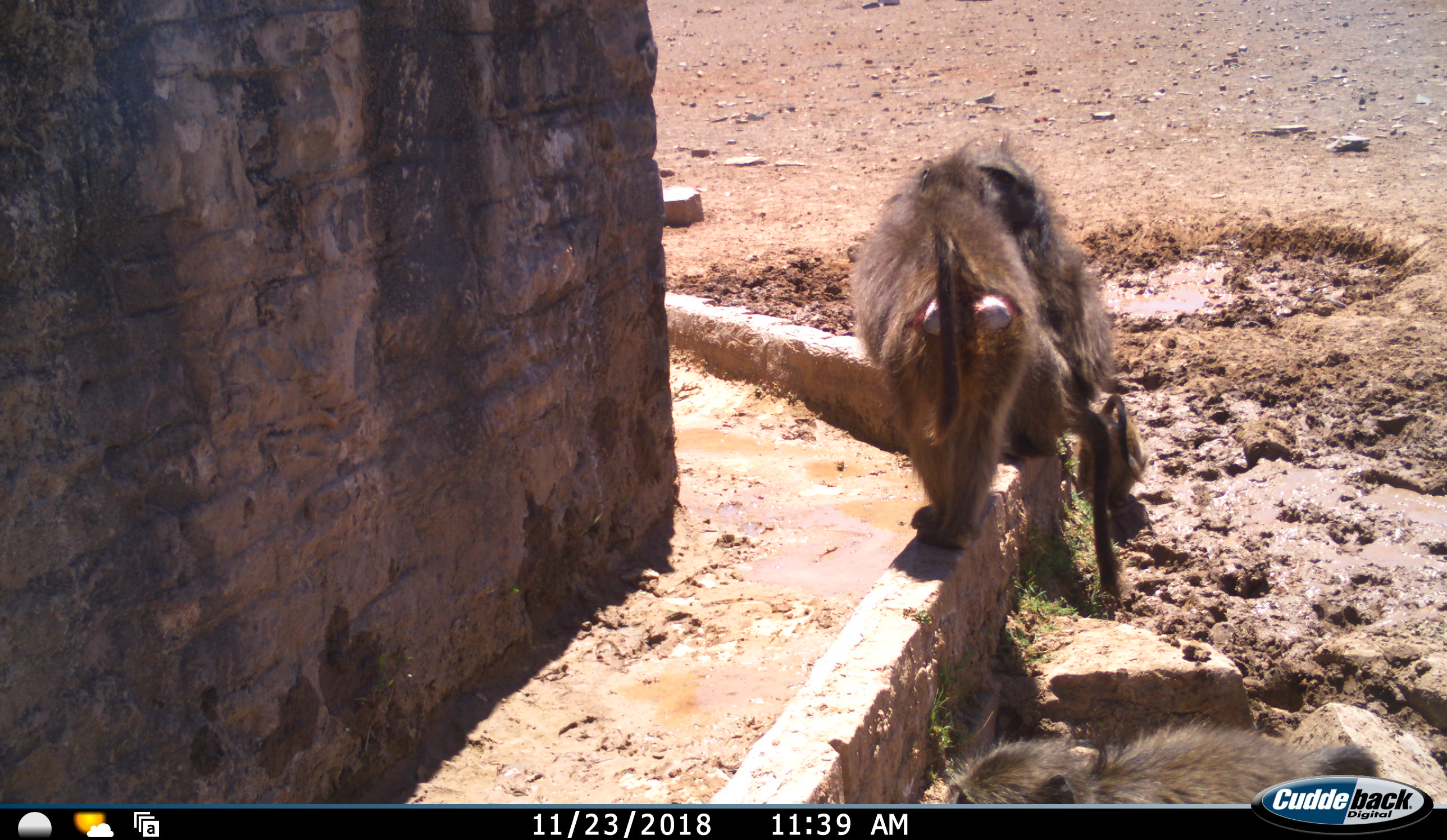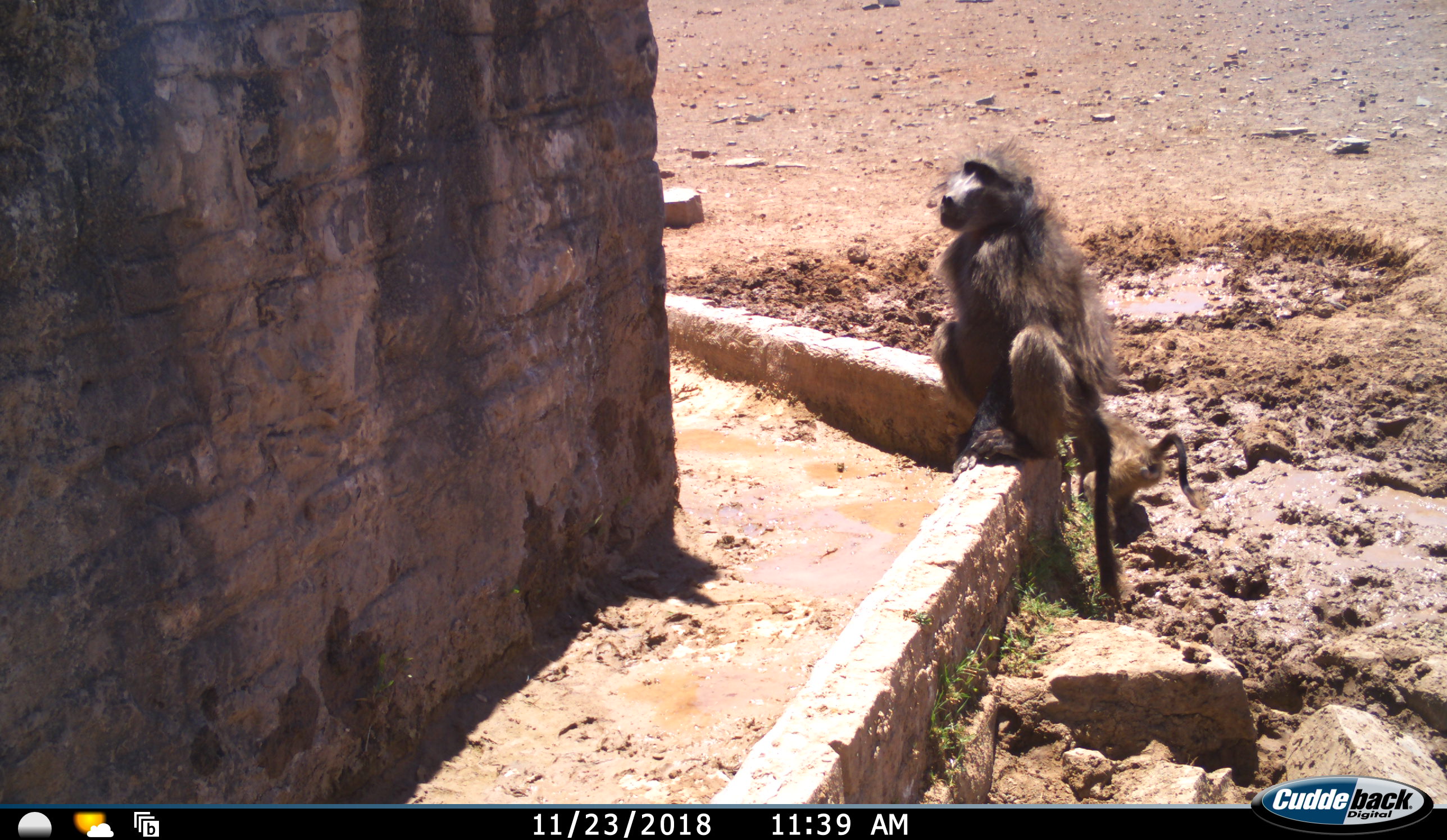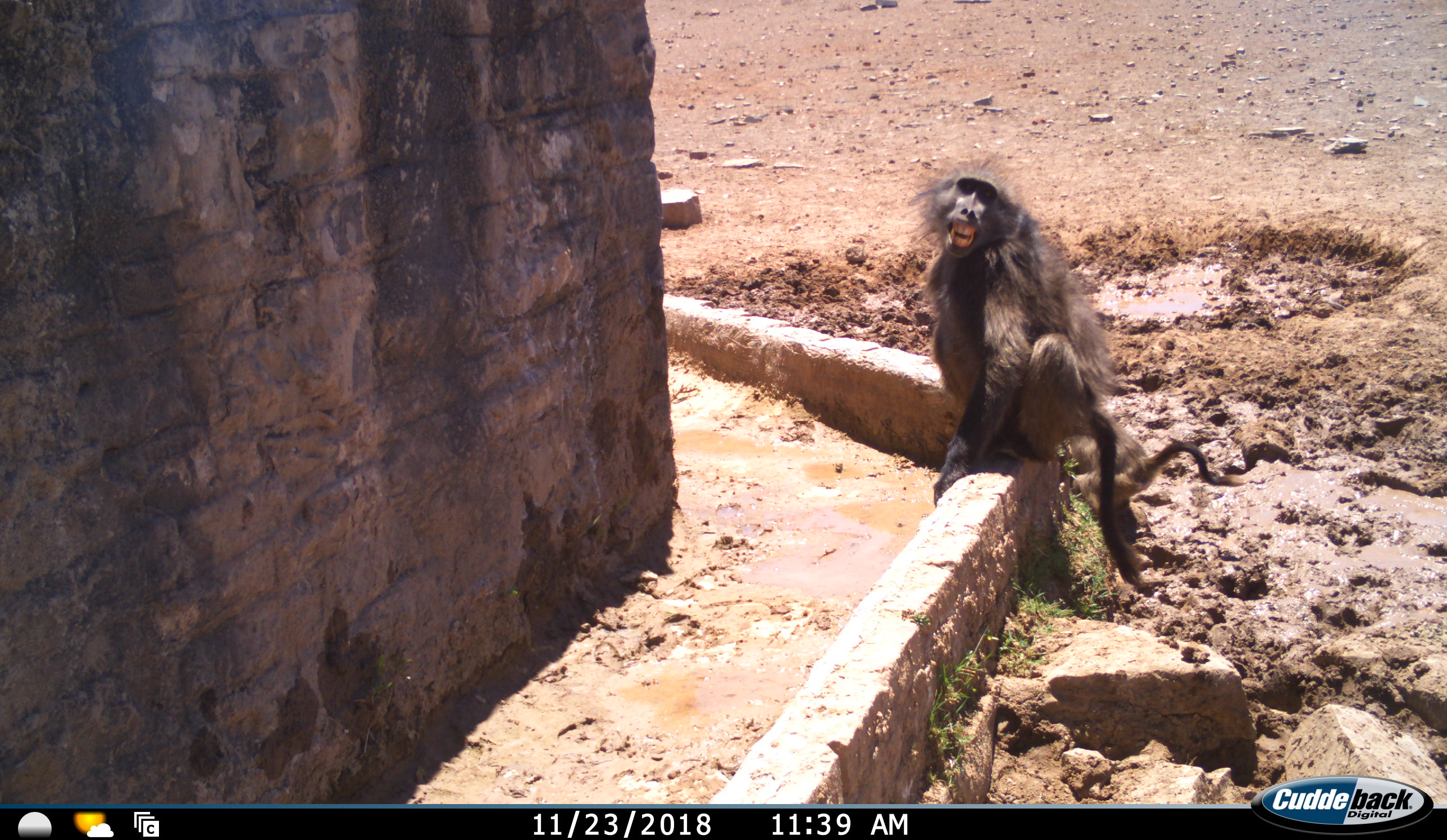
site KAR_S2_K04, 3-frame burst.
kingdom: Animalia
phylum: Chordata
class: Mammalia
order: Primates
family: Cercopithecidae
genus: Papio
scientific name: Papio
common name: baboon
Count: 4.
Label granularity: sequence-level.